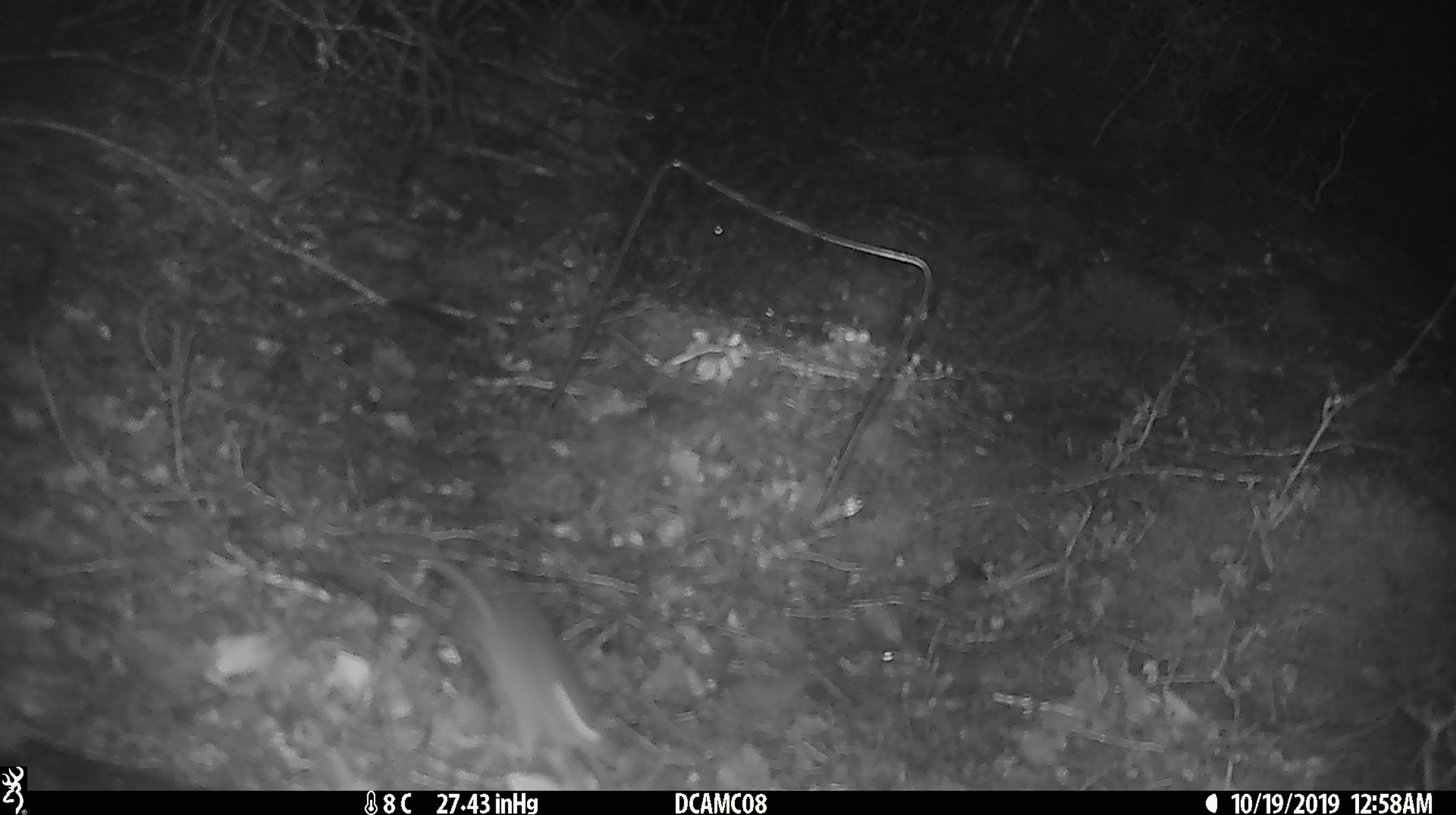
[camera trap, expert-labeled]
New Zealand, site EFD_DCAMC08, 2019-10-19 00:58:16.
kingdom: Animalia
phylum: Chordata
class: Mammalia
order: Rodentia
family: Muridae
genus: Mus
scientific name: Mus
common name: mouse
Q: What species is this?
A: Mouse (Mus).